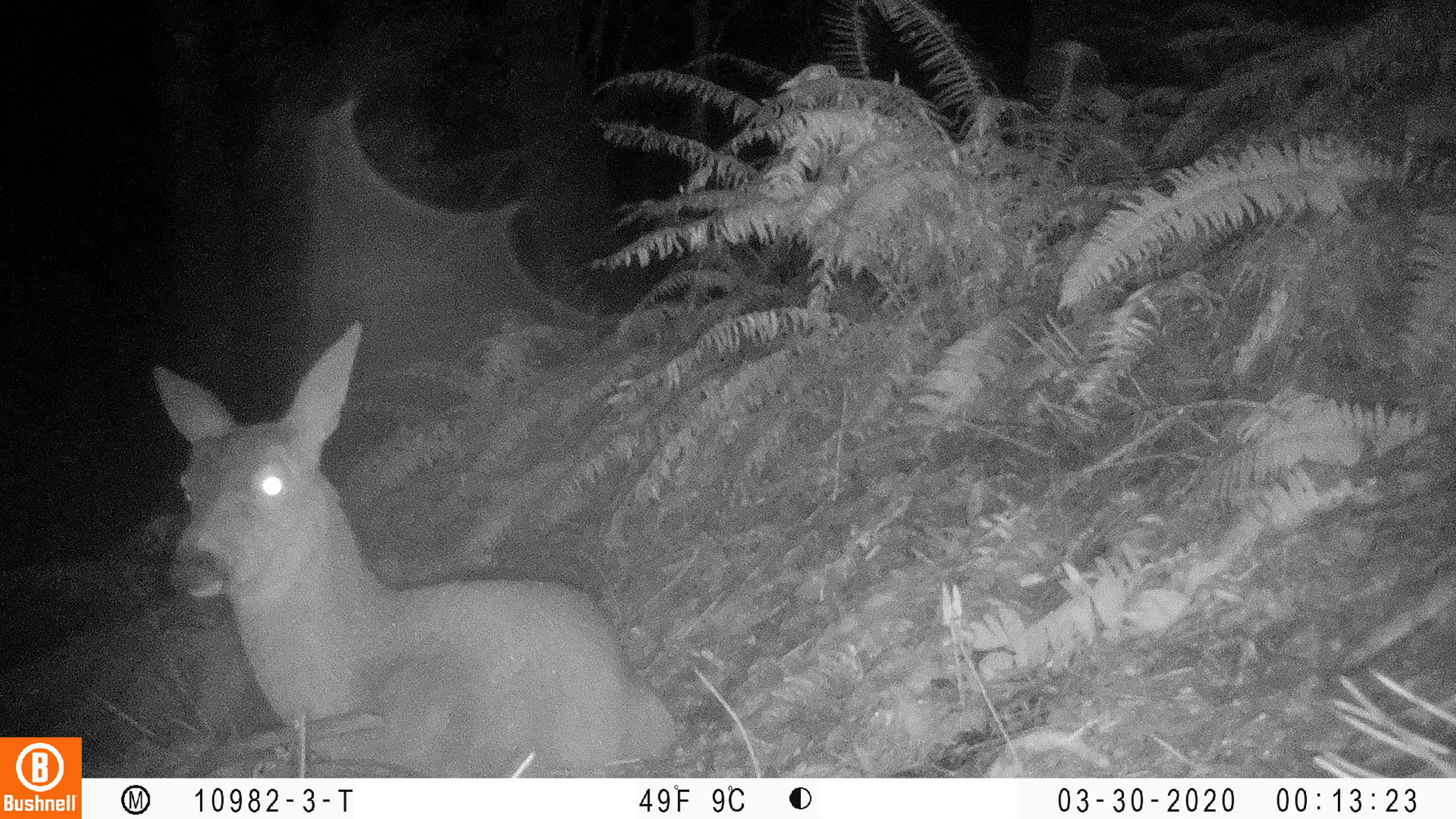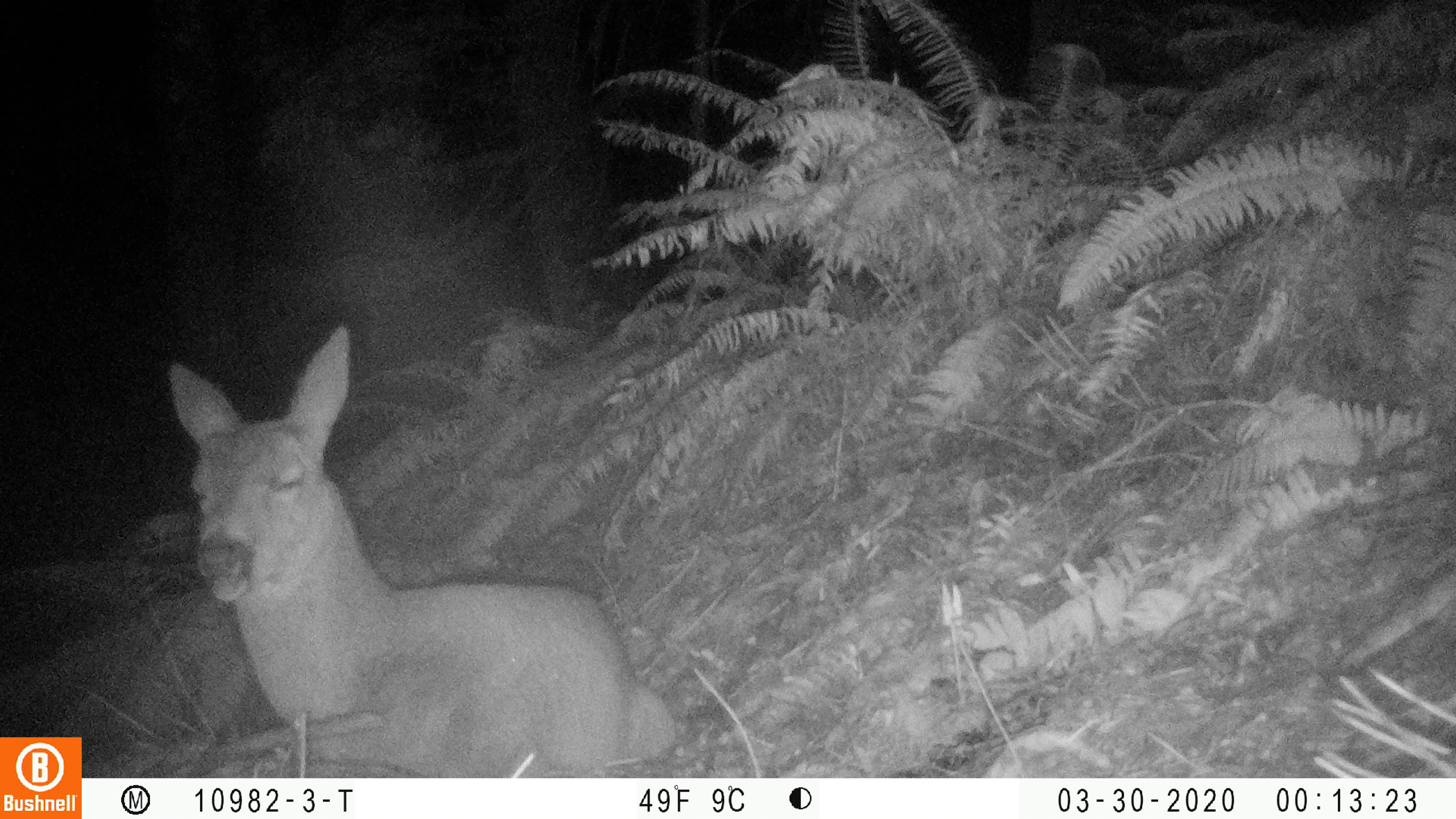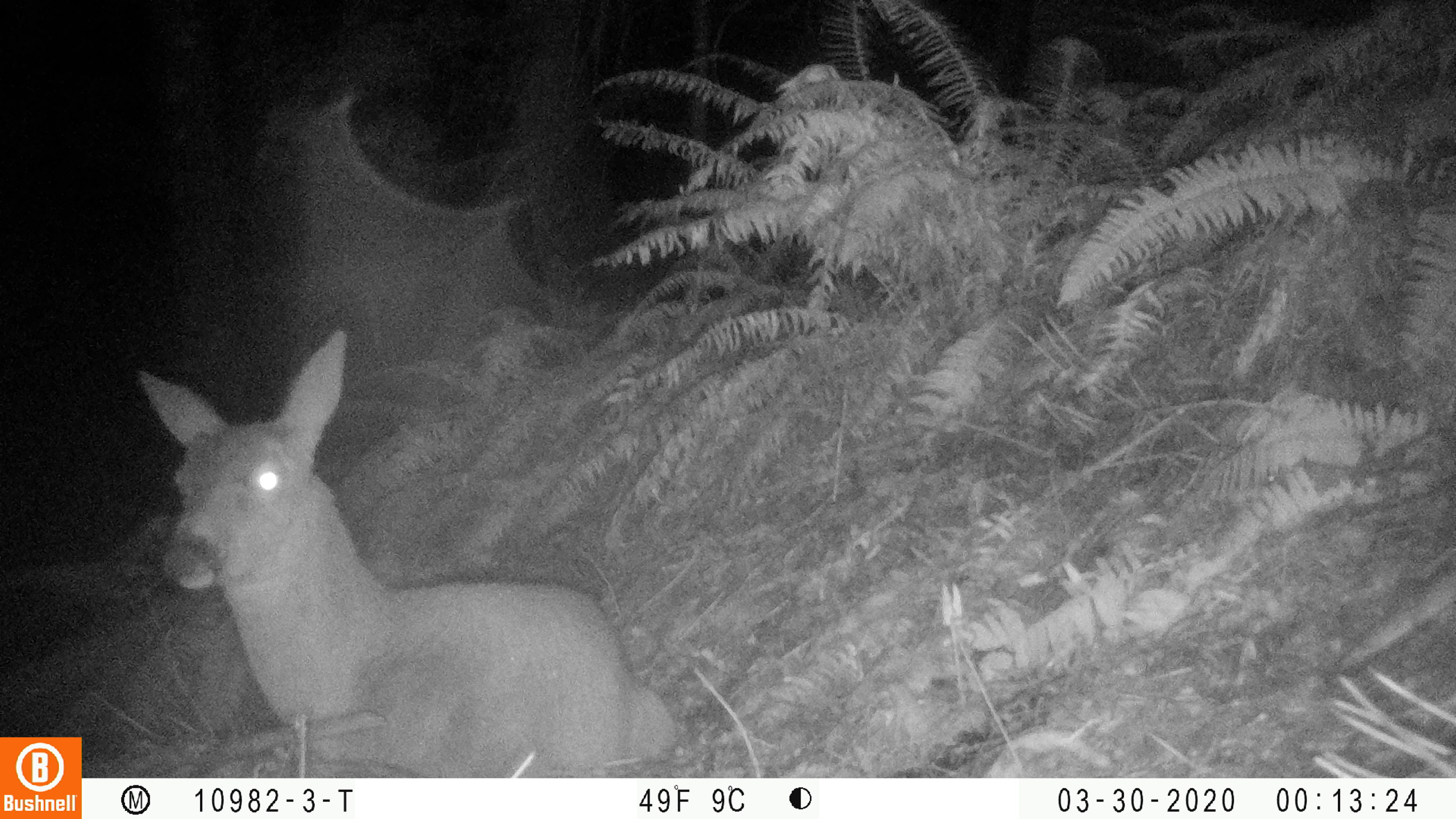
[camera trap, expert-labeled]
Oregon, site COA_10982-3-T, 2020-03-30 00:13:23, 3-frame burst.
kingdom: Animalia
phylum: Chordata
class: Mammalia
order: Artiodactyla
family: Cervidae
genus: Odocoileus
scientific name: Odocoileus hemionus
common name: black-tailed deer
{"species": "black-tailed deer (Odocoileus hemionus)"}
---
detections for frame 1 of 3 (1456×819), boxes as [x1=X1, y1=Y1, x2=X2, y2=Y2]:
black-tailed deer: [x1=146, y1=314, x2=685, y2=773]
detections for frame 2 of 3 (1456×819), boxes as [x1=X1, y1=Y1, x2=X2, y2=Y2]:
black-tailed deer: [x1=160, y1=321, x2=683, y2=770]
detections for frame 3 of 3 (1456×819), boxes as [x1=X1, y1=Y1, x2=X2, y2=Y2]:
black-tailed deer: [x1=126, y1=321, x2=681, y2=774]